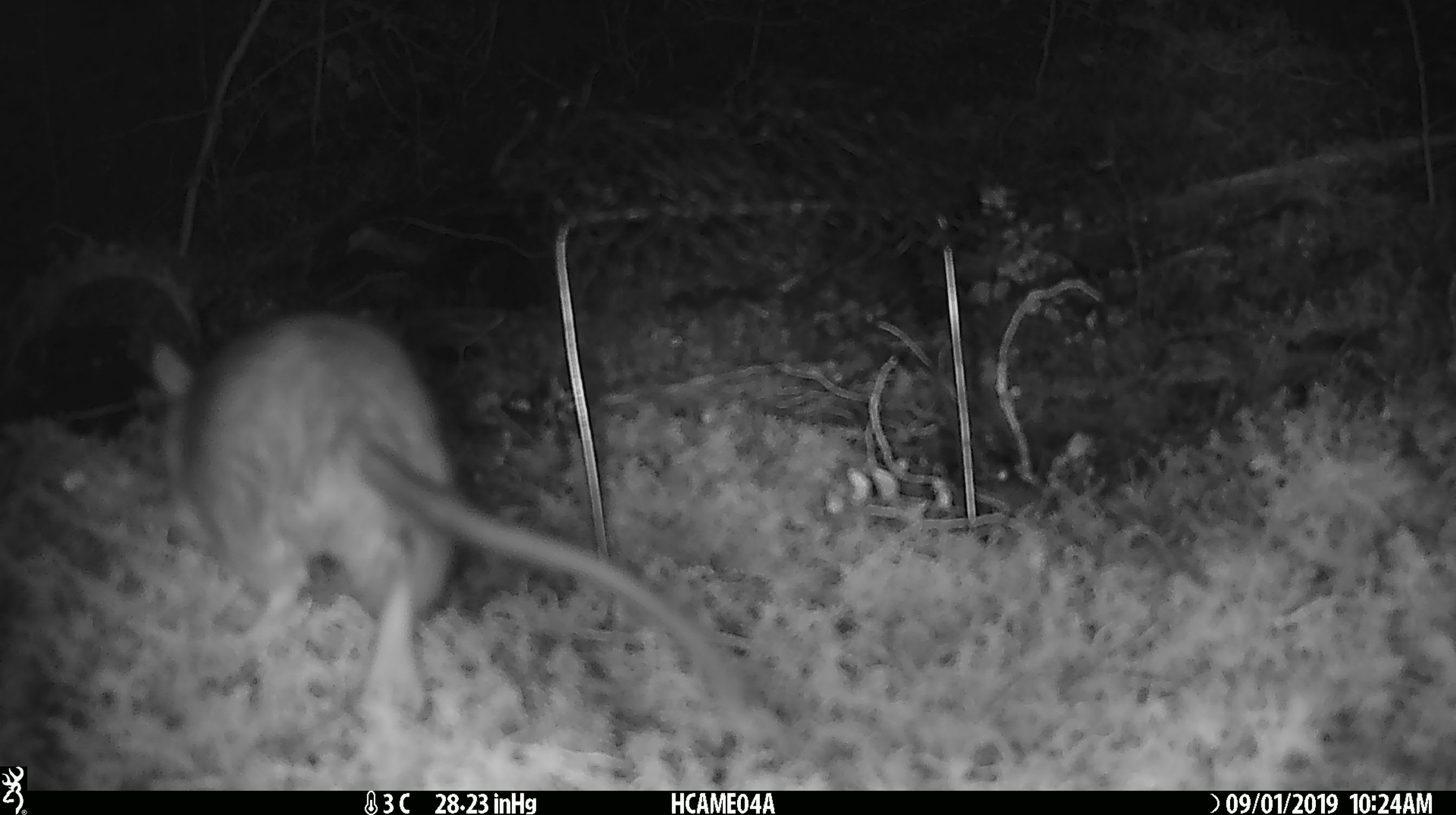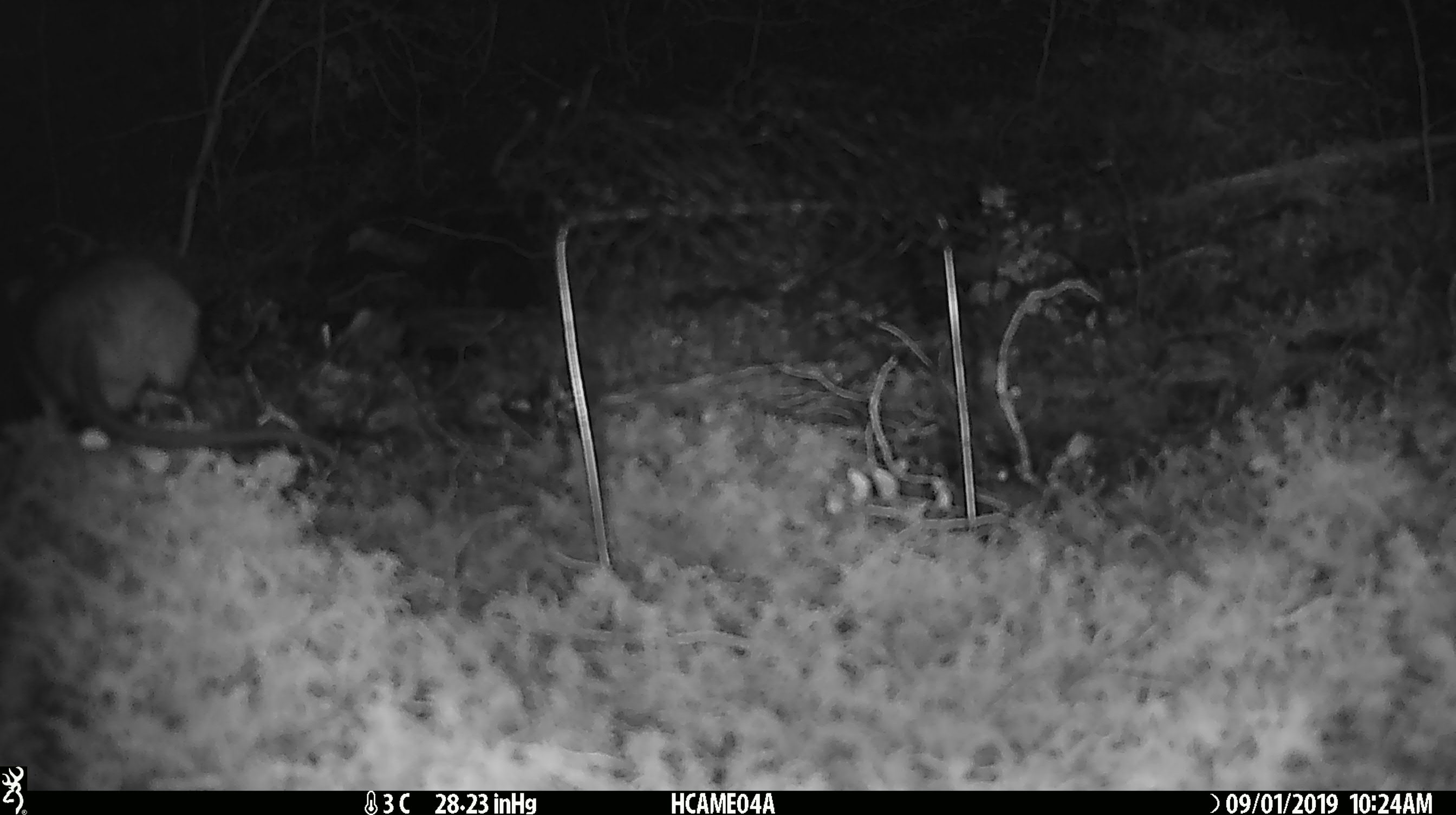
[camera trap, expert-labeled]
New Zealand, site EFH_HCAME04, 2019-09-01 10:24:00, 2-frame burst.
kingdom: Animalia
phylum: Chordata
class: Mammalia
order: Rodentia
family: Muridae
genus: Rattus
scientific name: Rattus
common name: rat